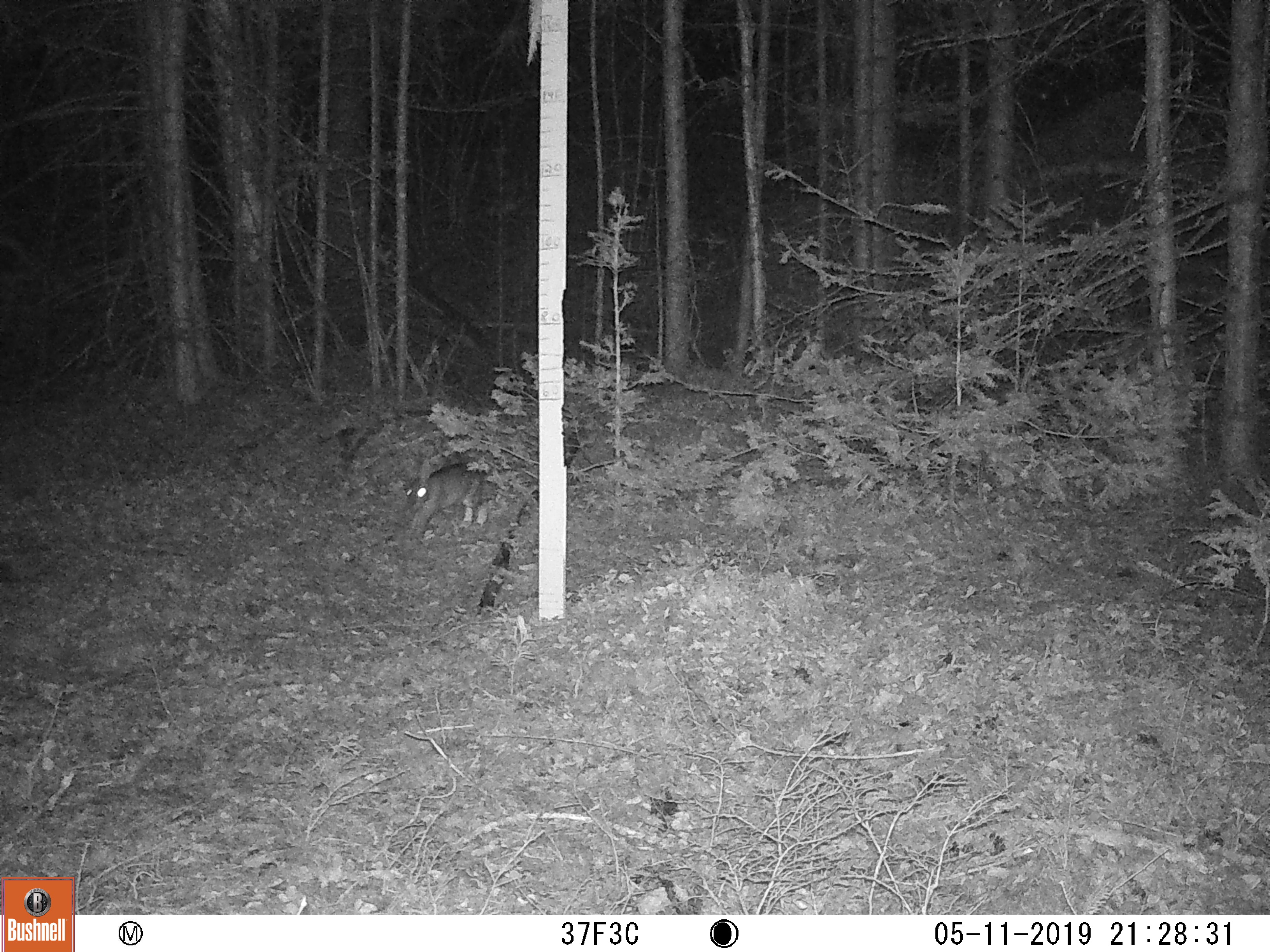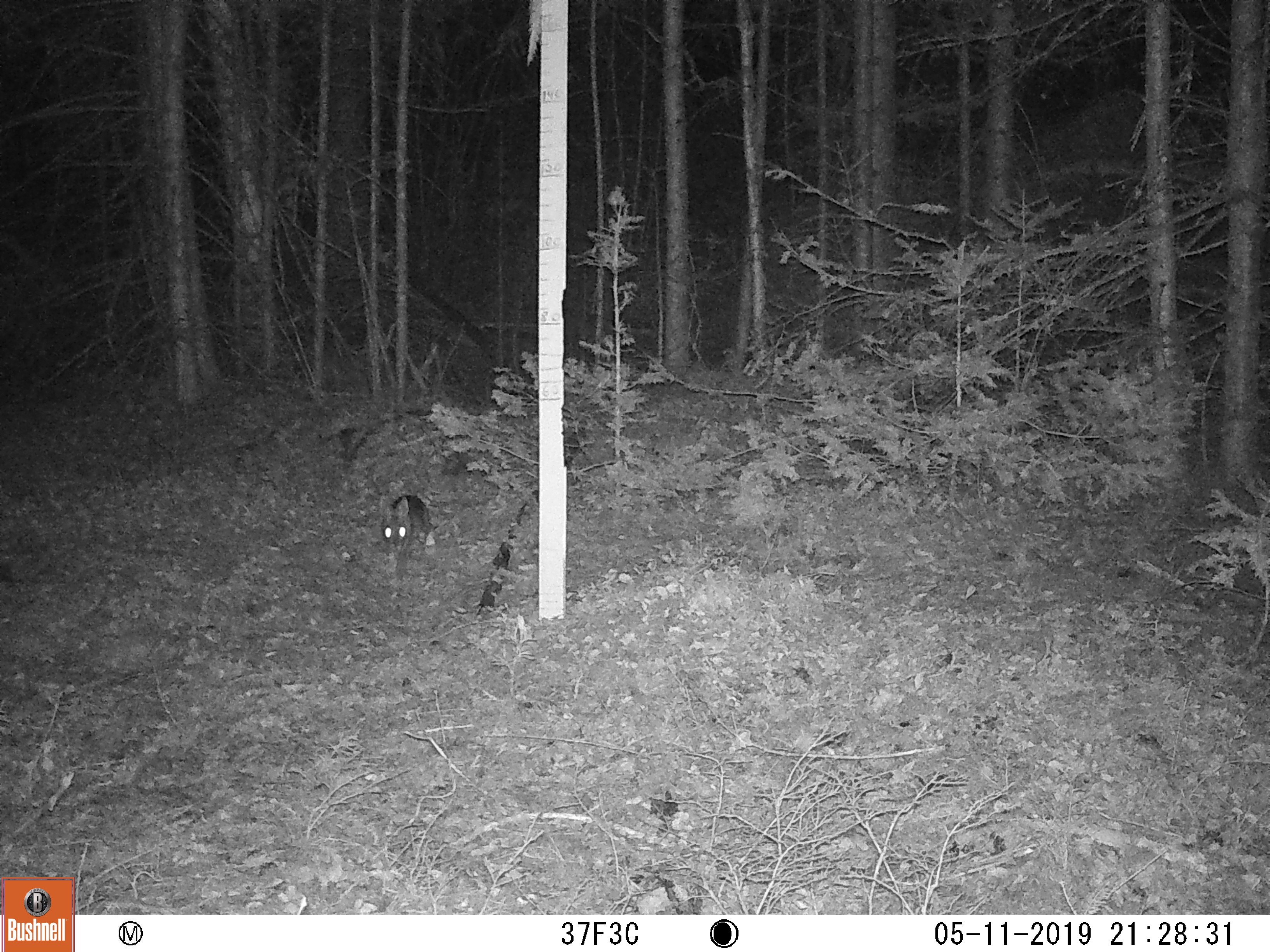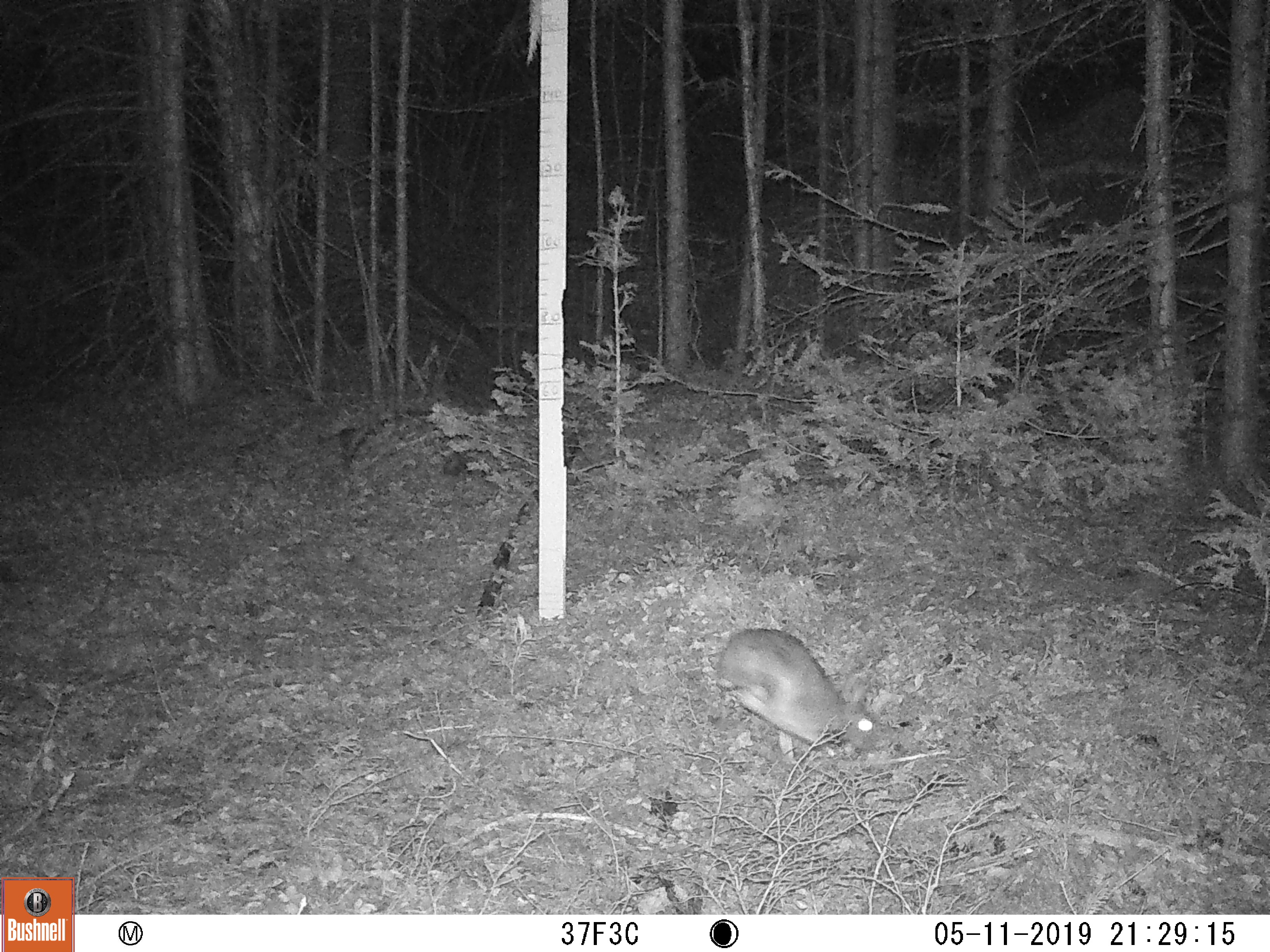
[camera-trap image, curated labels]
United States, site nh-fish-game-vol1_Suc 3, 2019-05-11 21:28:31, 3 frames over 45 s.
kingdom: Animalia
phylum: Chordata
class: Mammalia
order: Lagomorpha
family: Leporidae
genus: Lepus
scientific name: Lepus americanus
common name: snowshoe hare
Snowshoe hare (Lepus americanus).